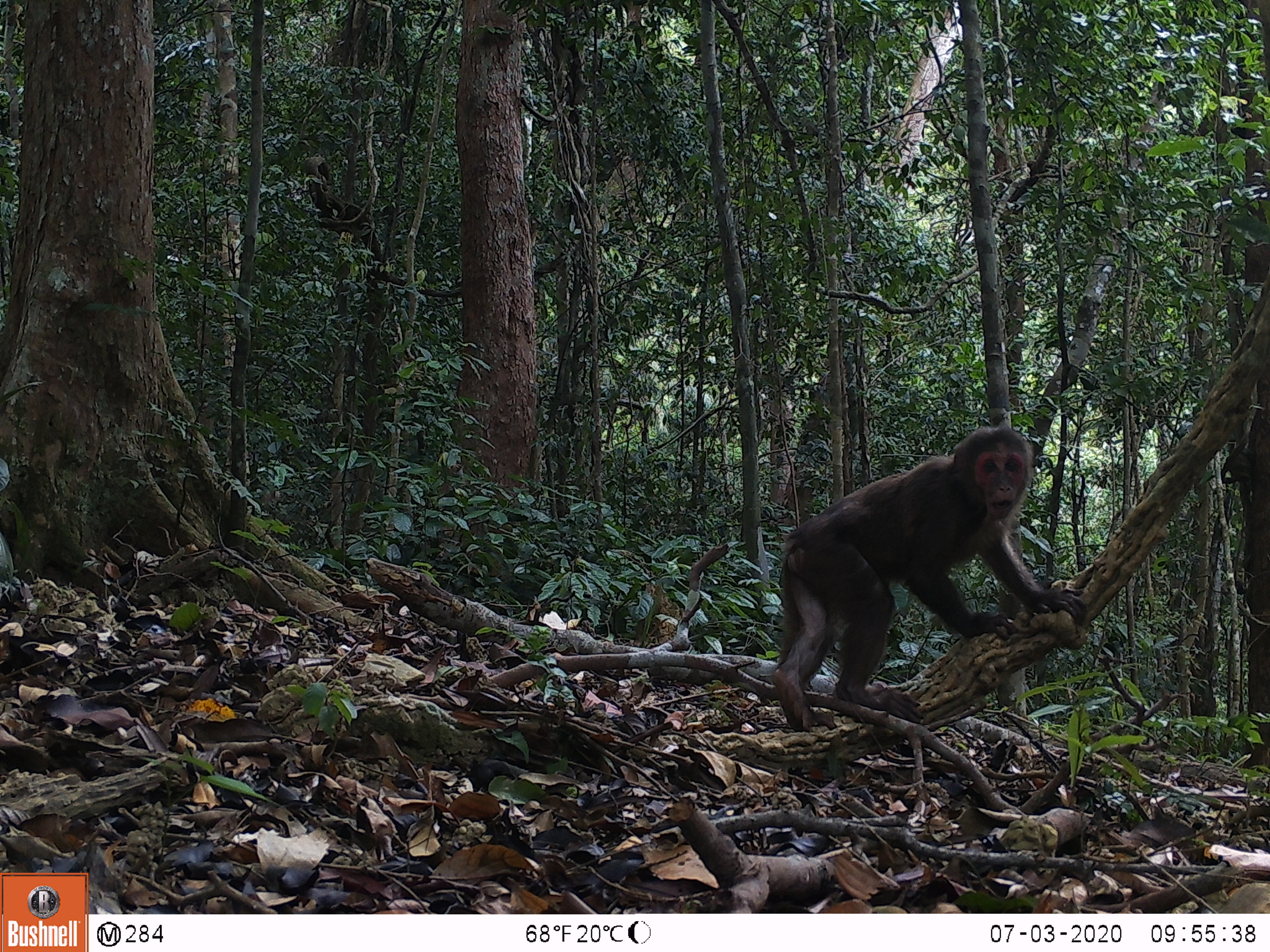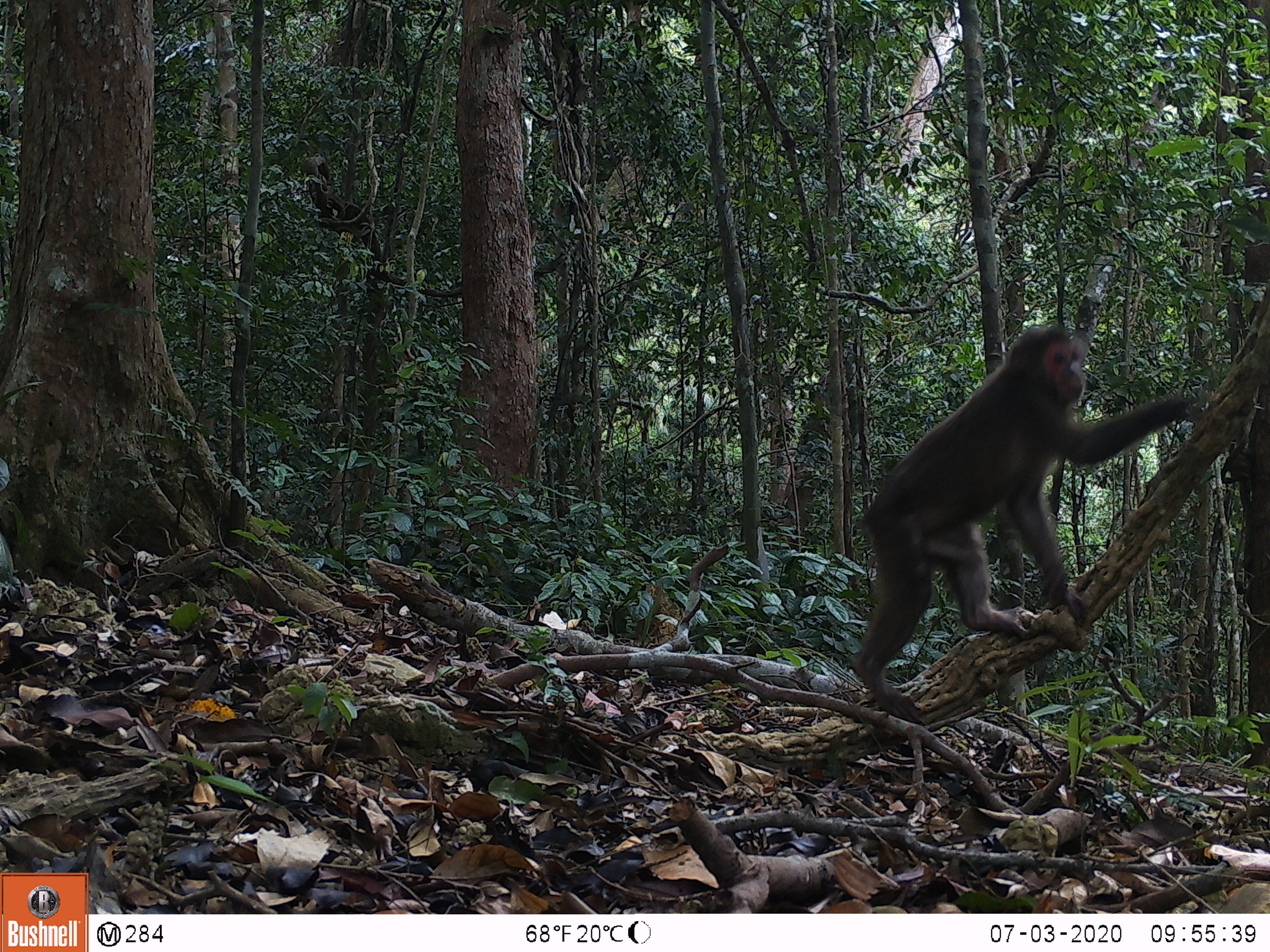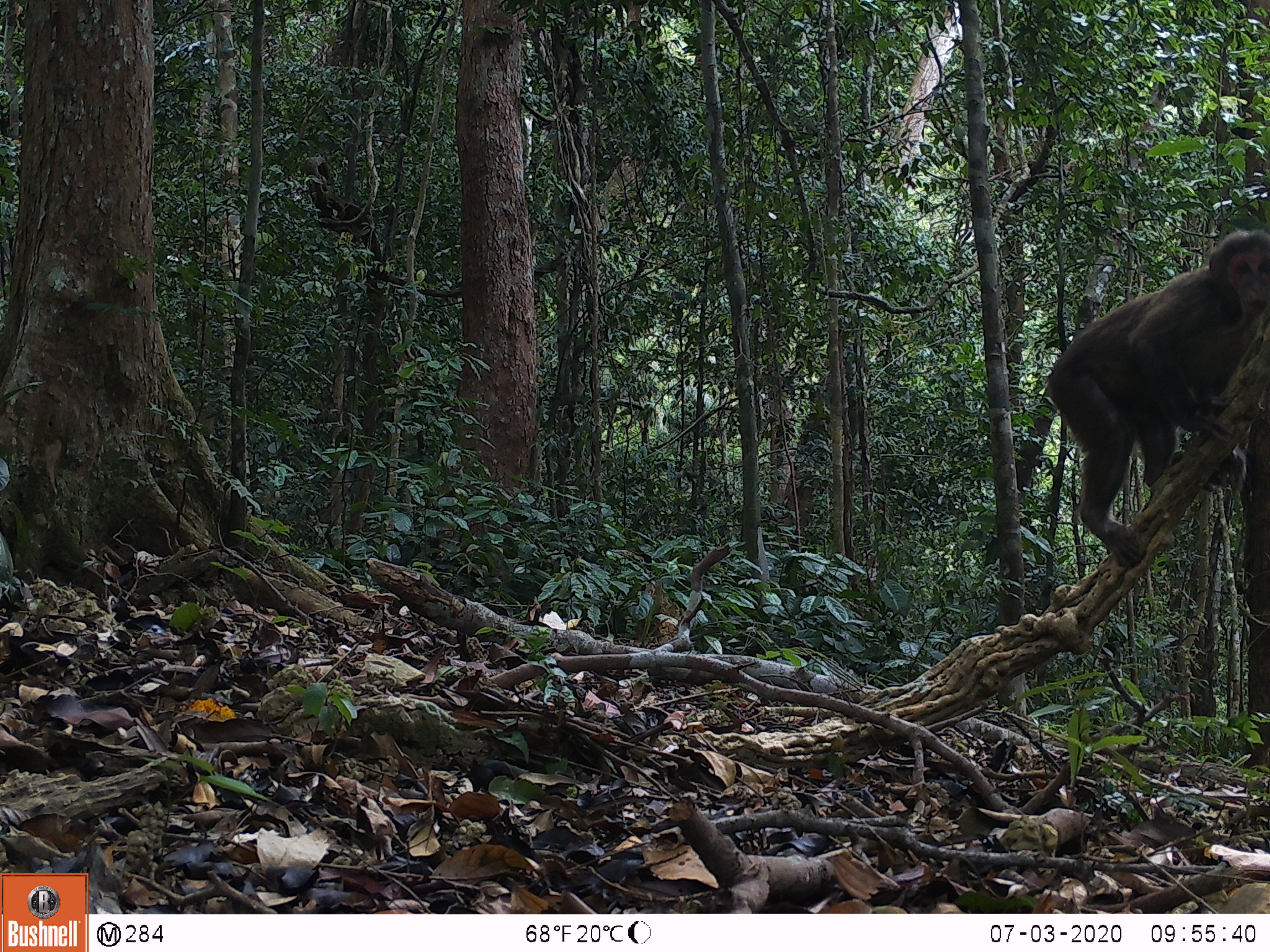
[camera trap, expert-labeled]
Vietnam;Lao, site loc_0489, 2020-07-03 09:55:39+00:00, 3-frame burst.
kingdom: Animalia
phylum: Chordata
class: Mammalia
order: Primates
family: Cercopithecidae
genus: Macaca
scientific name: Macaca arctoides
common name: stump-tailed macaque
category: stump tailed macaque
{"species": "stump tailed macaque (stump-tailed macaque) (Macaca arctoides)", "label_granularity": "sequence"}